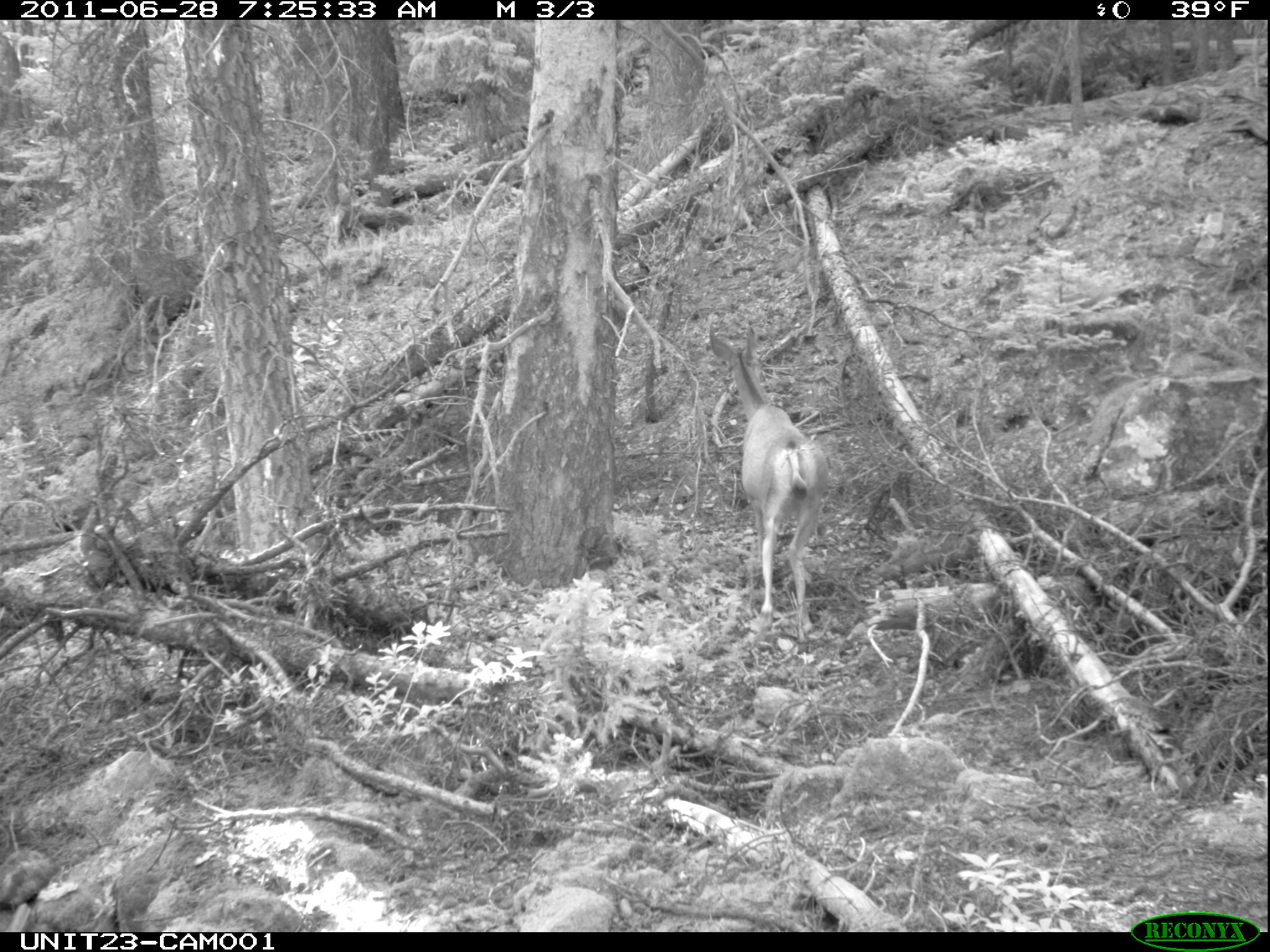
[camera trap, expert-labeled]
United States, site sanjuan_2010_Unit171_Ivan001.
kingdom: Animalia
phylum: Chordata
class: Mammalia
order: Artiodactyla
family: Cervidae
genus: Odocoileus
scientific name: Odocoileus hemionus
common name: mule deer